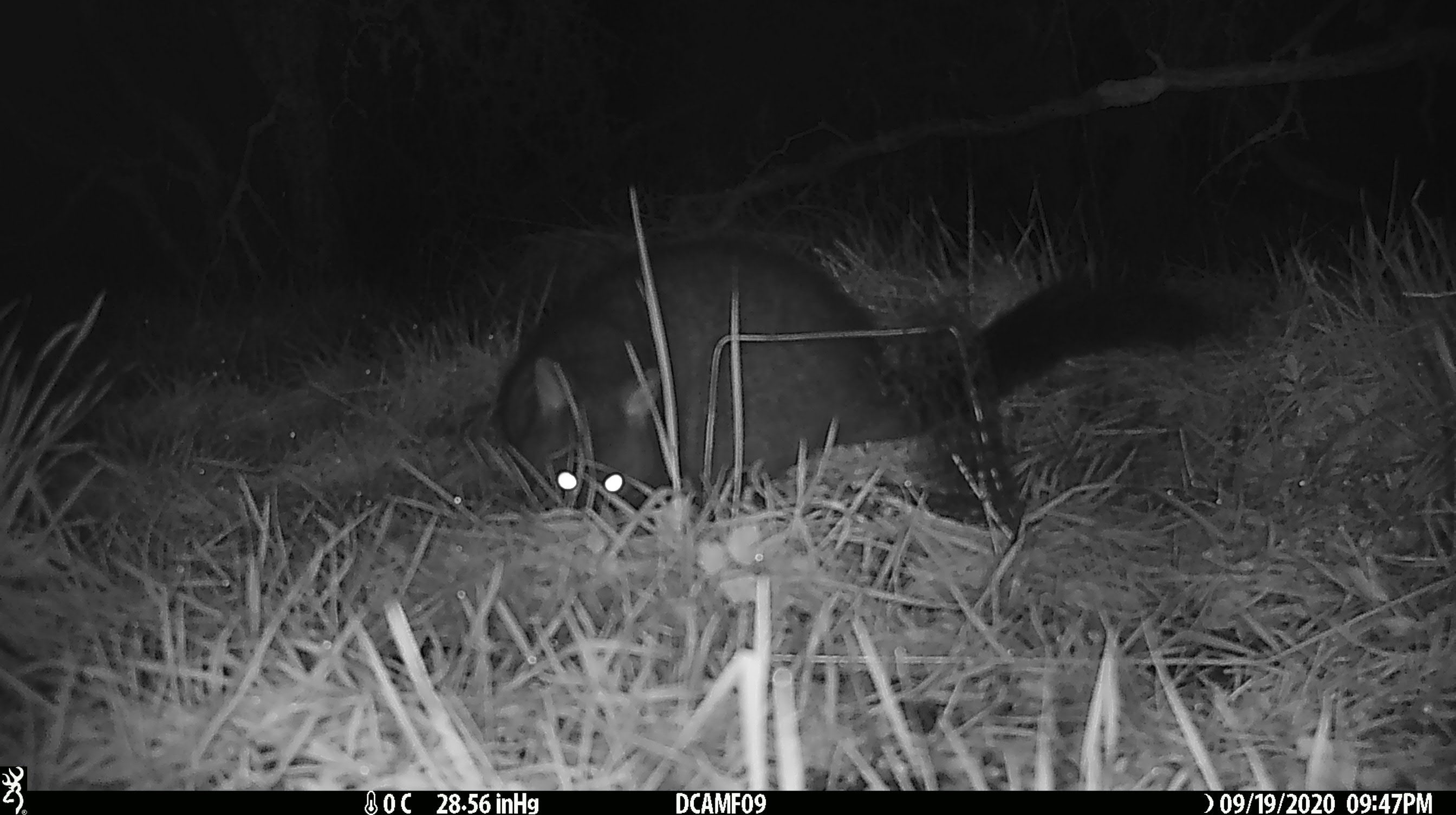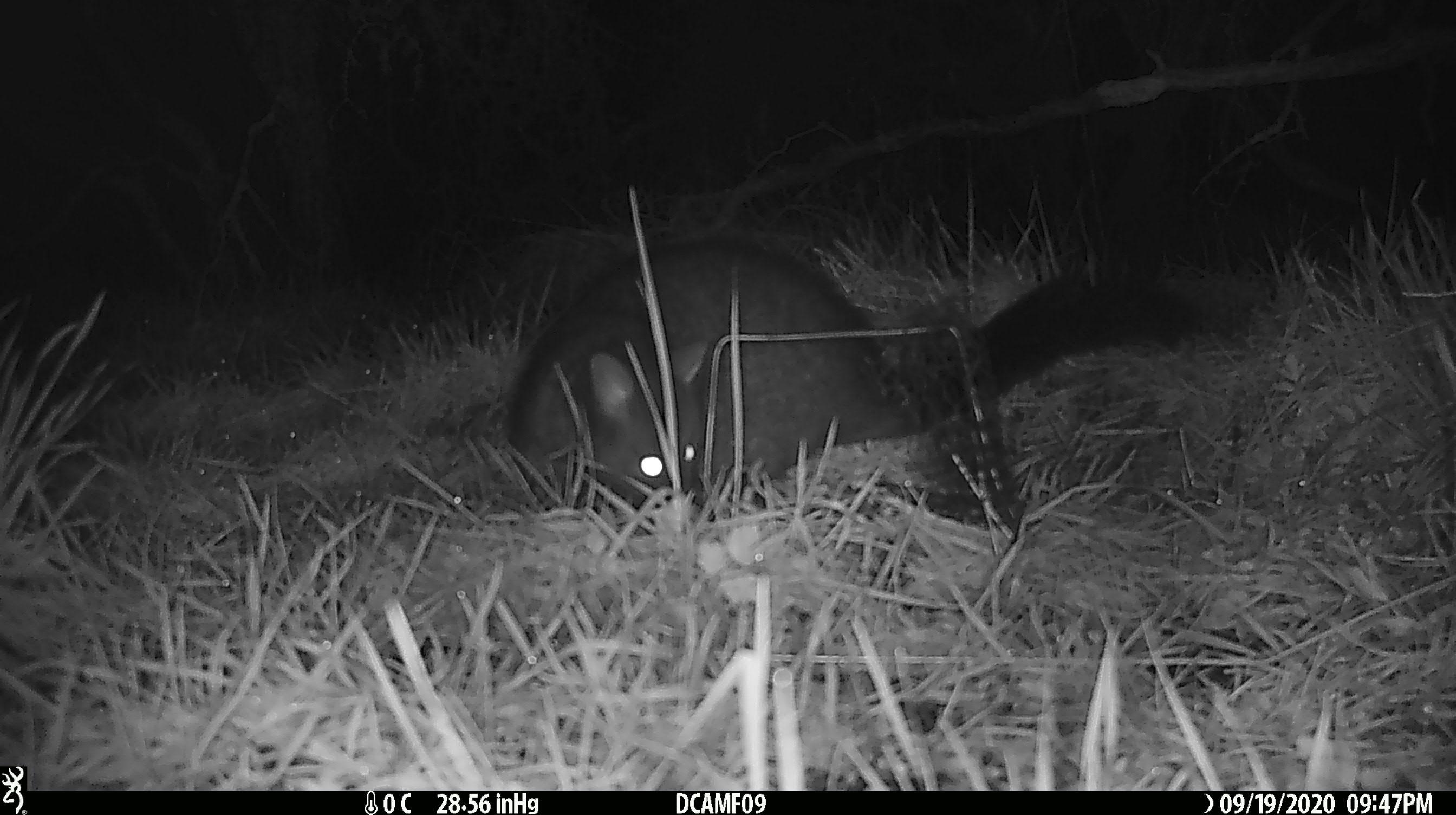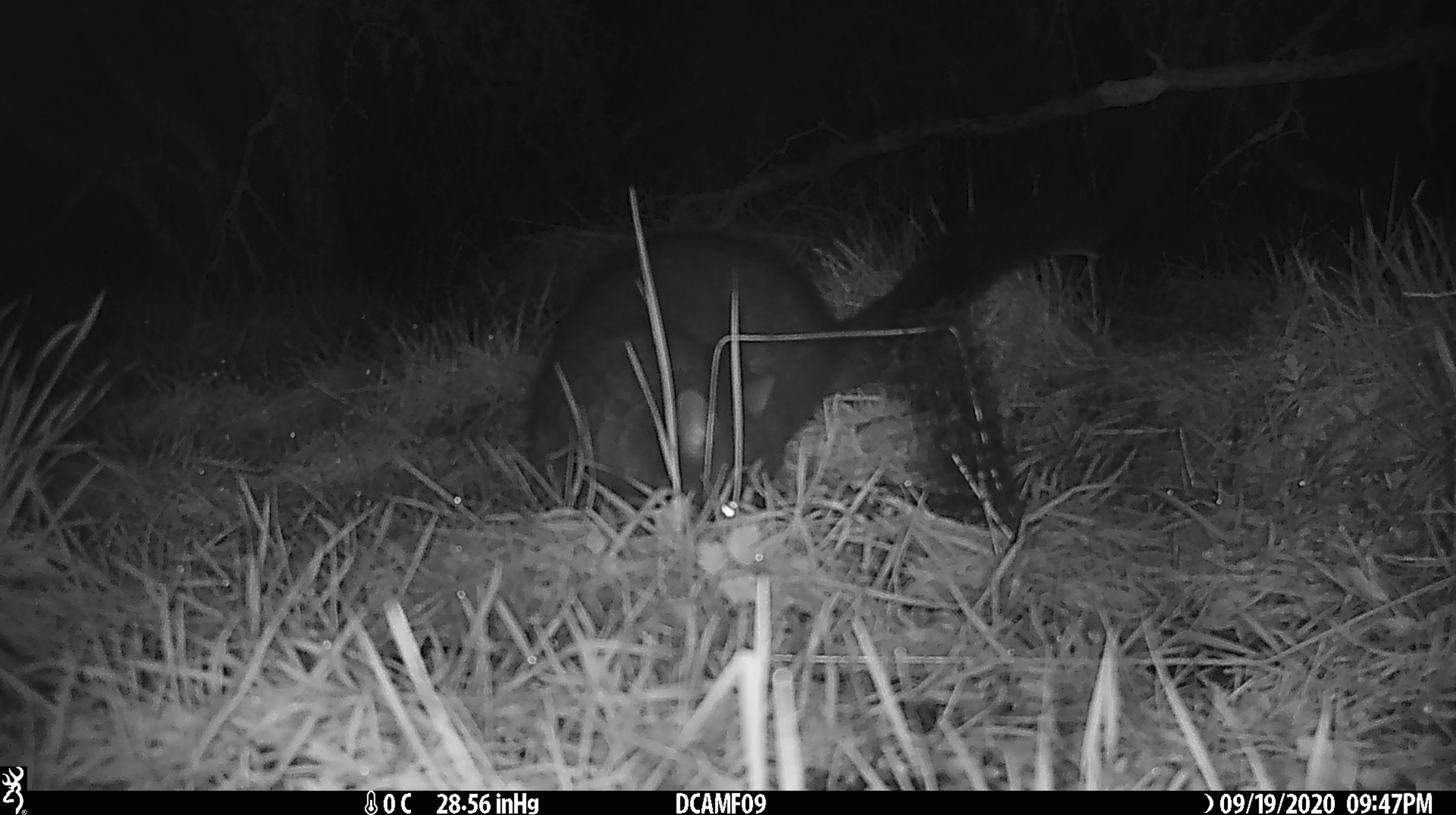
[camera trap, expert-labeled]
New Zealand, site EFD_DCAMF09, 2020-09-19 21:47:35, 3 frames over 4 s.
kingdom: Animalia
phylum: Chordata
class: Mammalia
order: Diprotodontia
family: Phalangeridae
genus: Trichosurus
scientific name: Trichosurus vulpecula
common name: common brushtail possum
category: possum